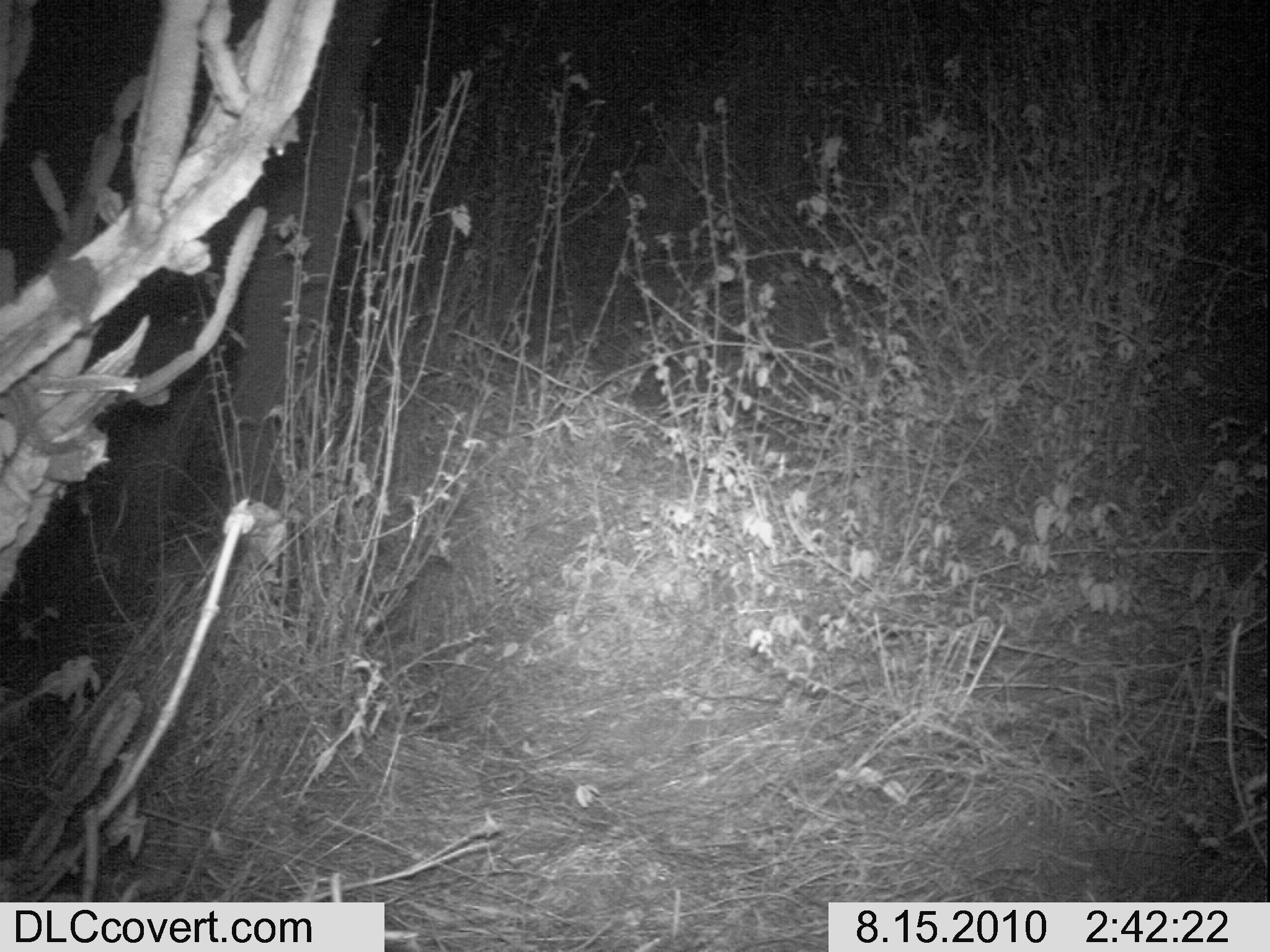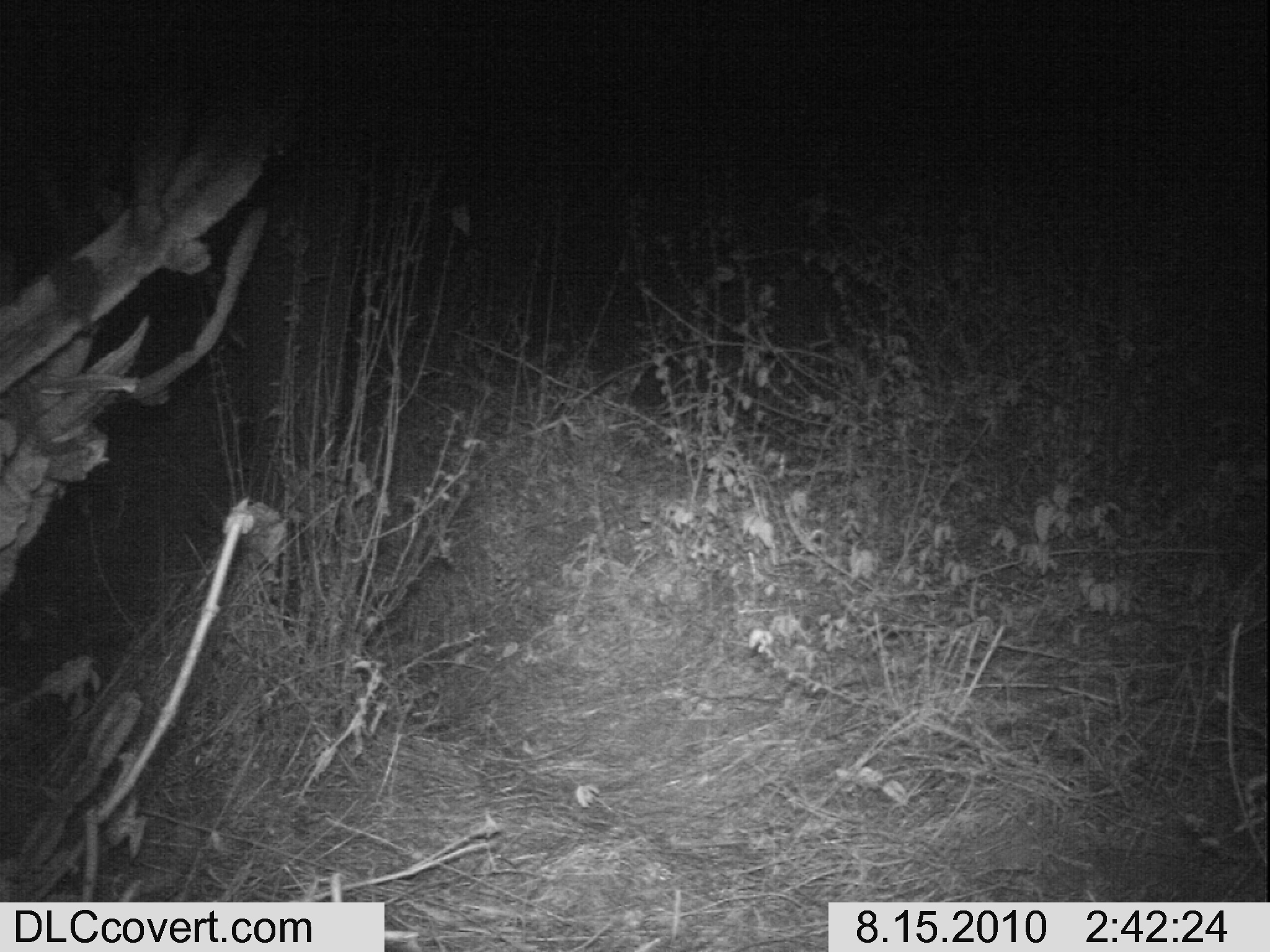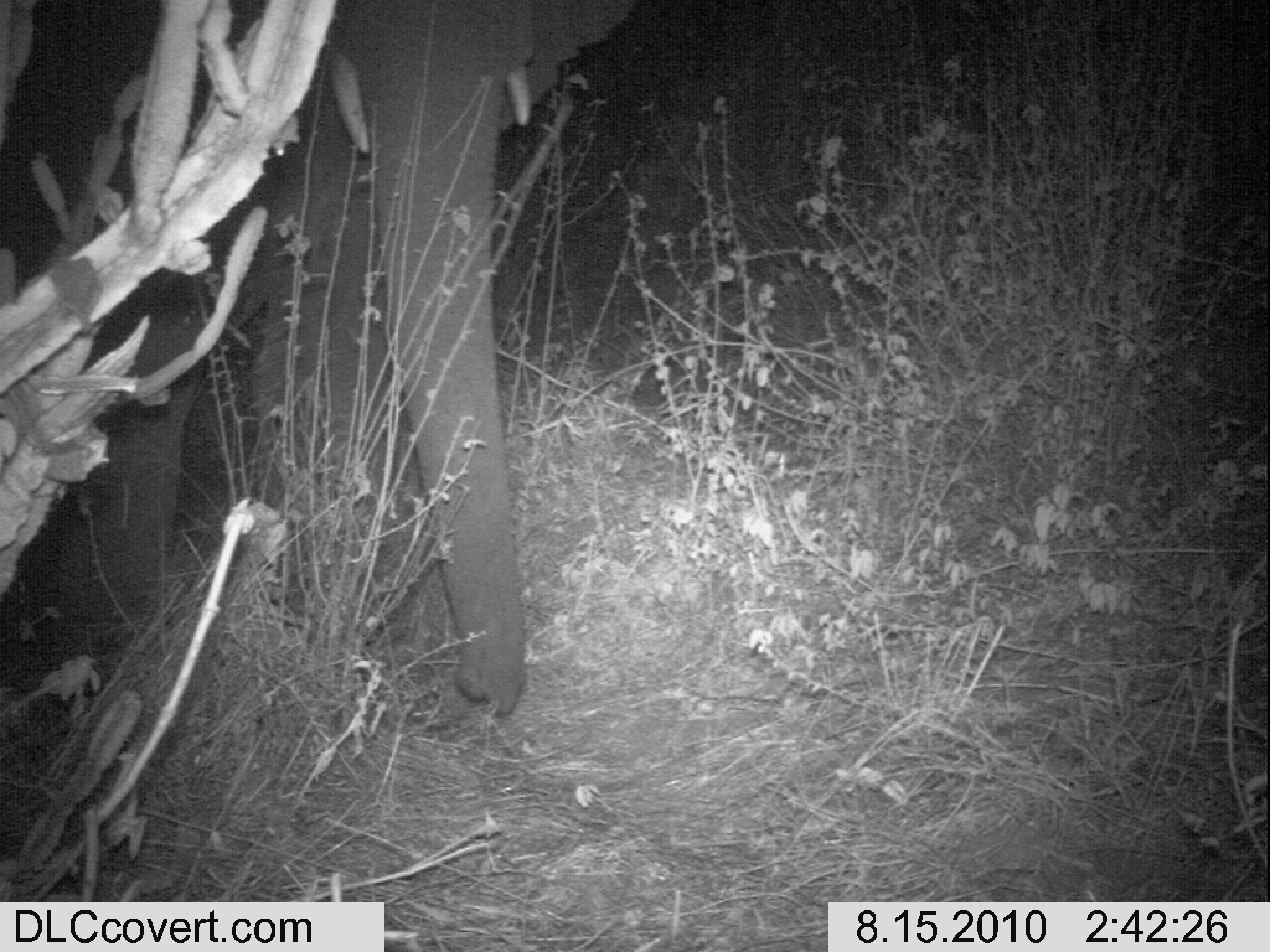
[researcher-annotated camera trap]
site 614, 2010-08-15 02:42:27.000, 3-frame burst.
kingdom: Animalia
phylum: Chordata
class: Mammalia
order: Proboscidea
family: Elephantidae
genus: Loxodonta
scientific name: Loxodonta africana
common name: african bush elephant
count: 1